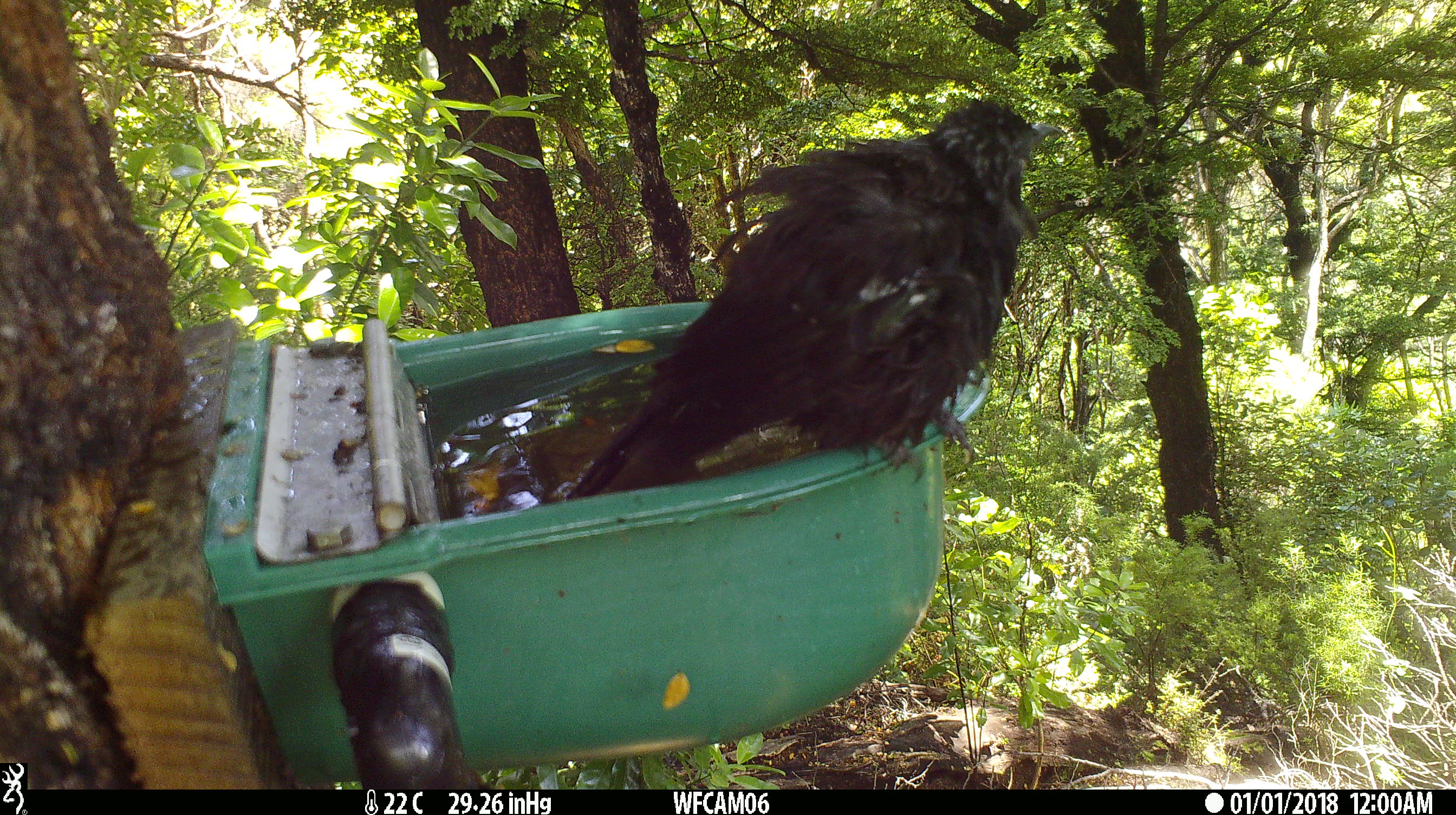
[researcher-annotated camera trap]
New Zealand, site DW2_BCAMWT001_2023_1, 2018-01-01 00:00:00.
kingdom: Animalia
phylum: Chordata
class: Aves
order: Passeriformes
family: Meliphagidae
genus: Prosthemadera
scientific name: Prosthemadera novaeseelandiae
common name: tui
Tui (Prosthemadera novaeseelandiae).